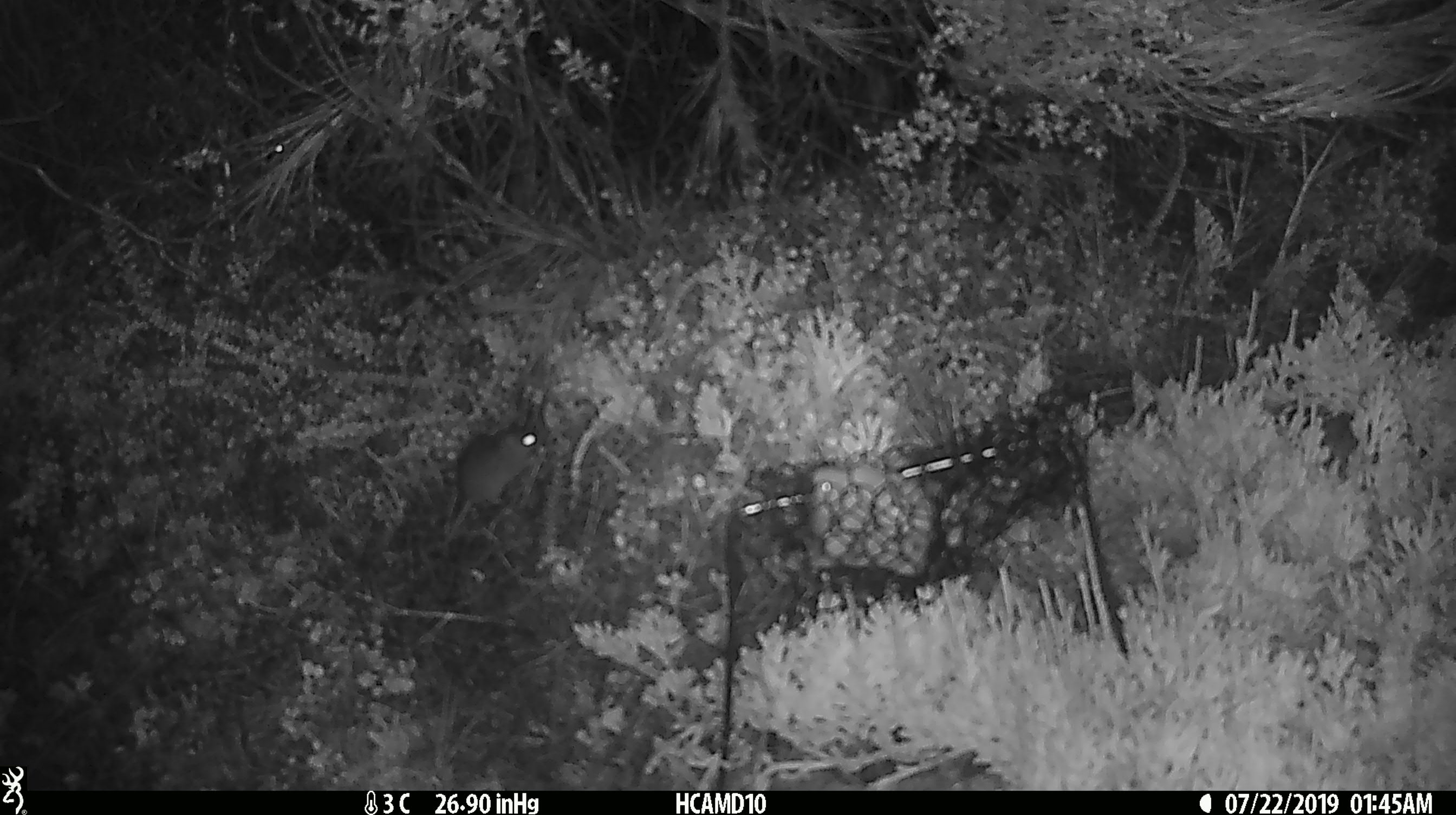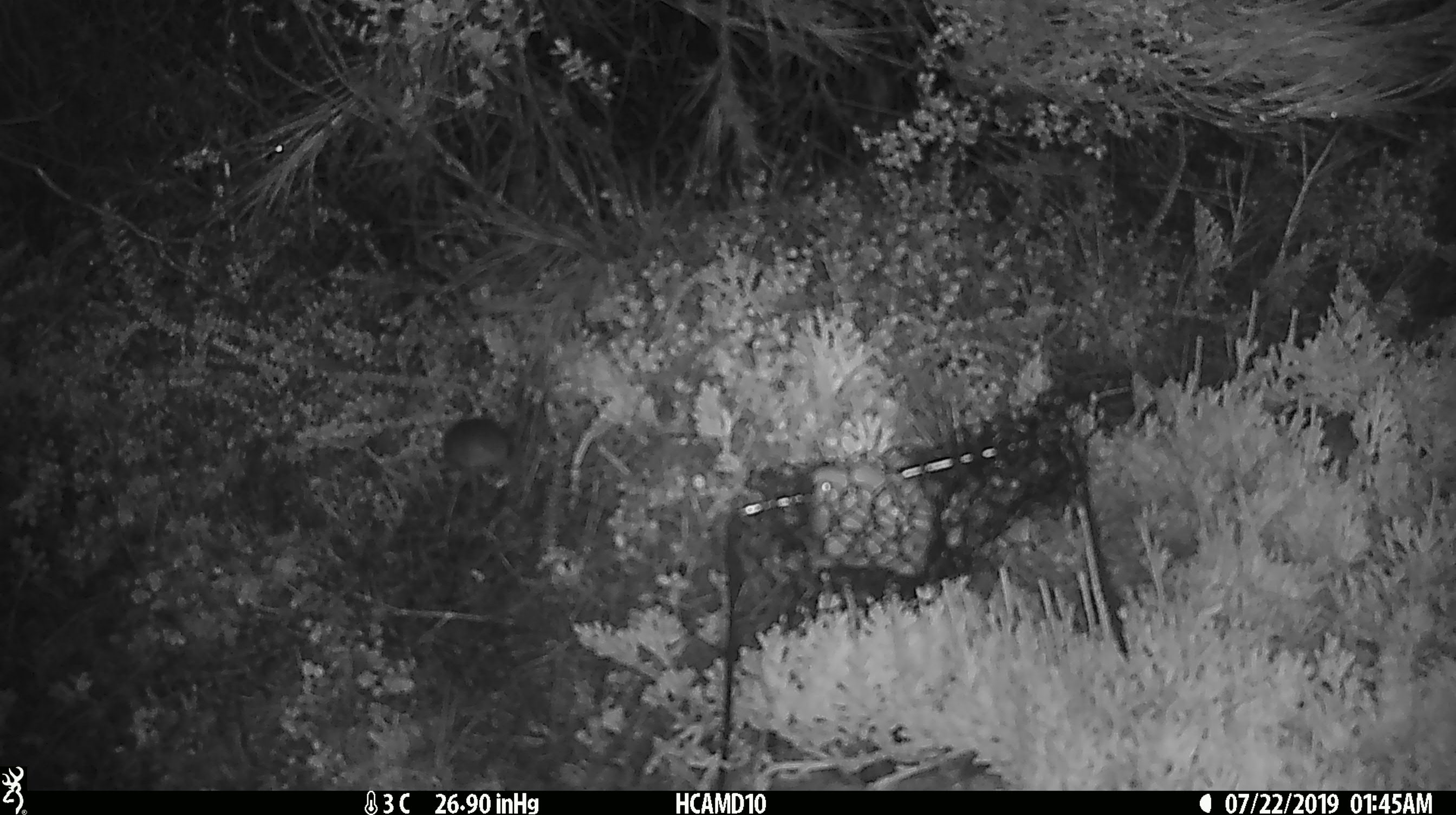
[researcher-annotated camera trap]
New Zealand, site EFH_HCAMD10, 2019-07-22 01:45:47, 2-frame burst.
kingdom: Animalia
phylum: Chordata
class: Mammalia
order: Rodentia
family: Muridae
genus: Mus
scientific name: Mus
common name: mouse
Mouse (Mus).